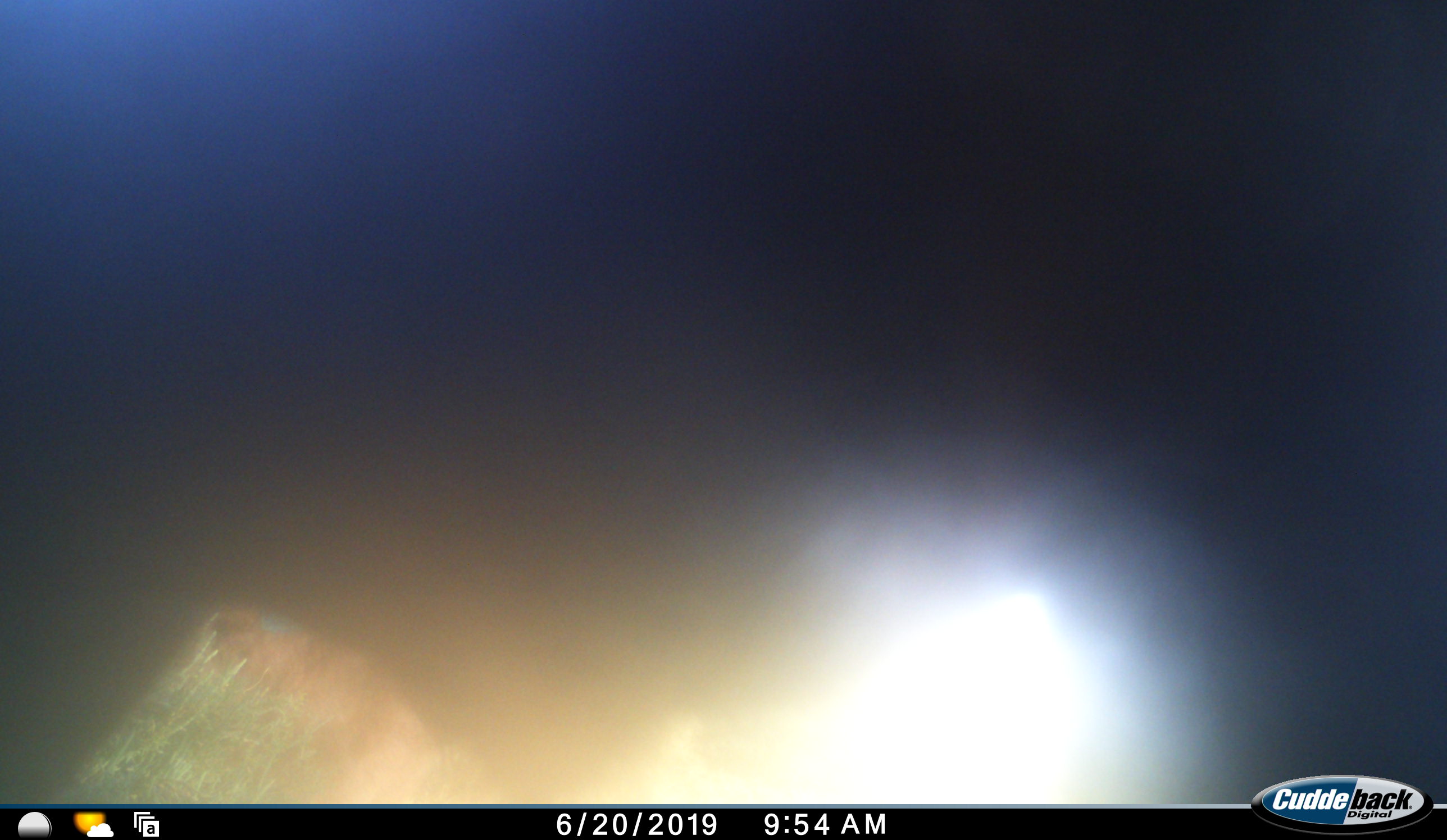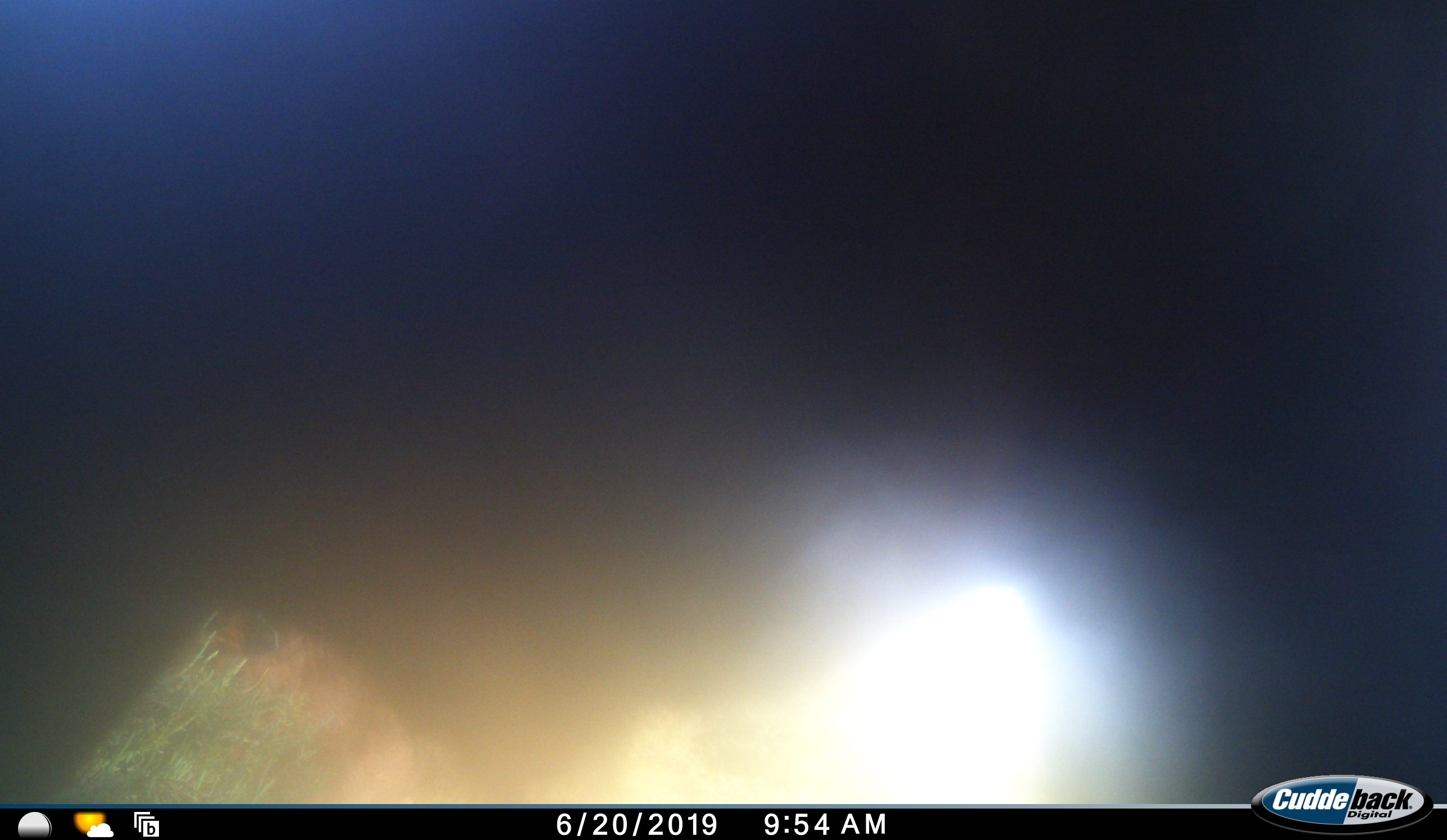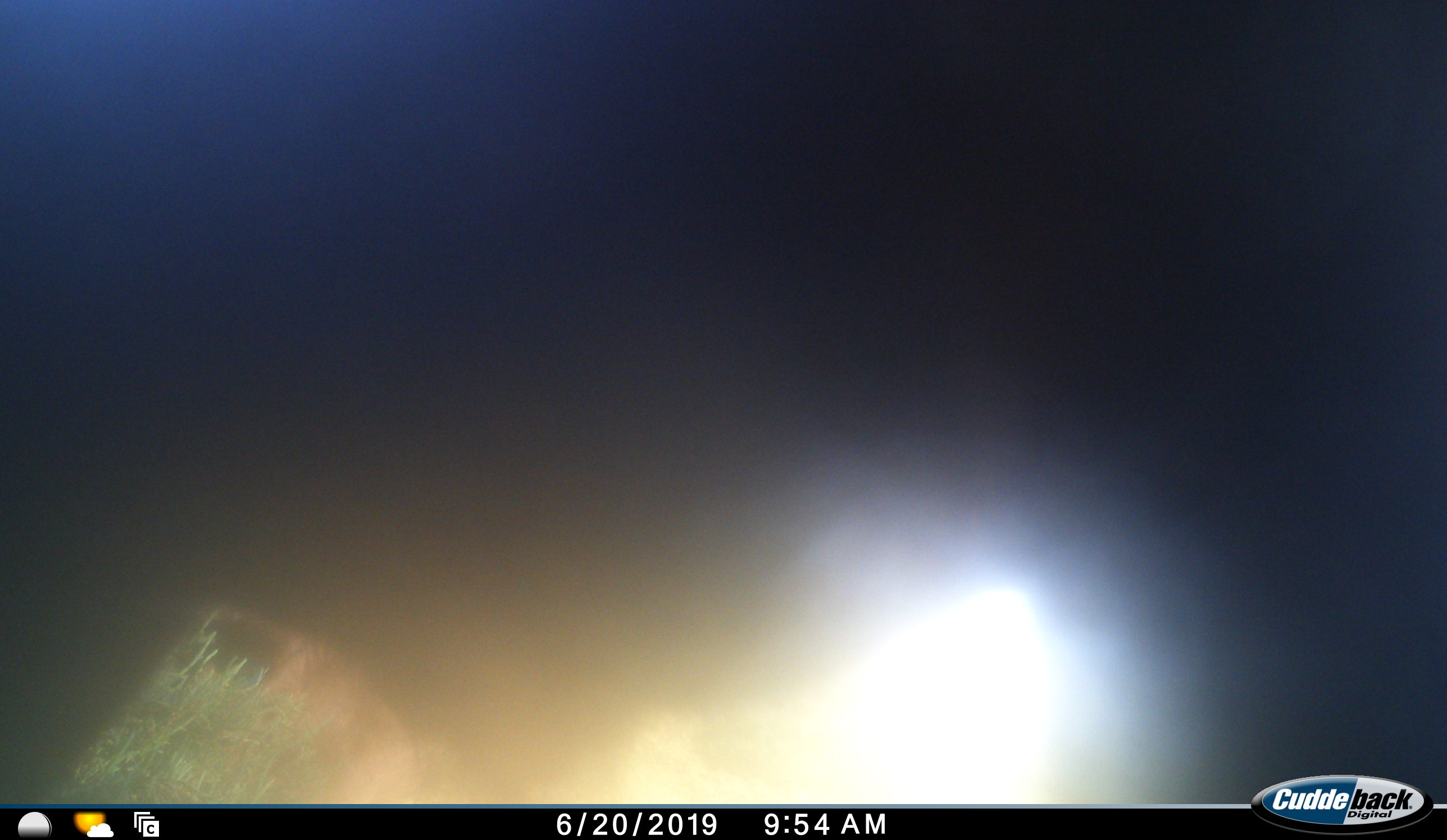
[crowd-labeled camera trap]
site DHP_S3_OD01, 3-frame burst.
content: unidentified animal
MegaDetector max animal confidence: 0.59